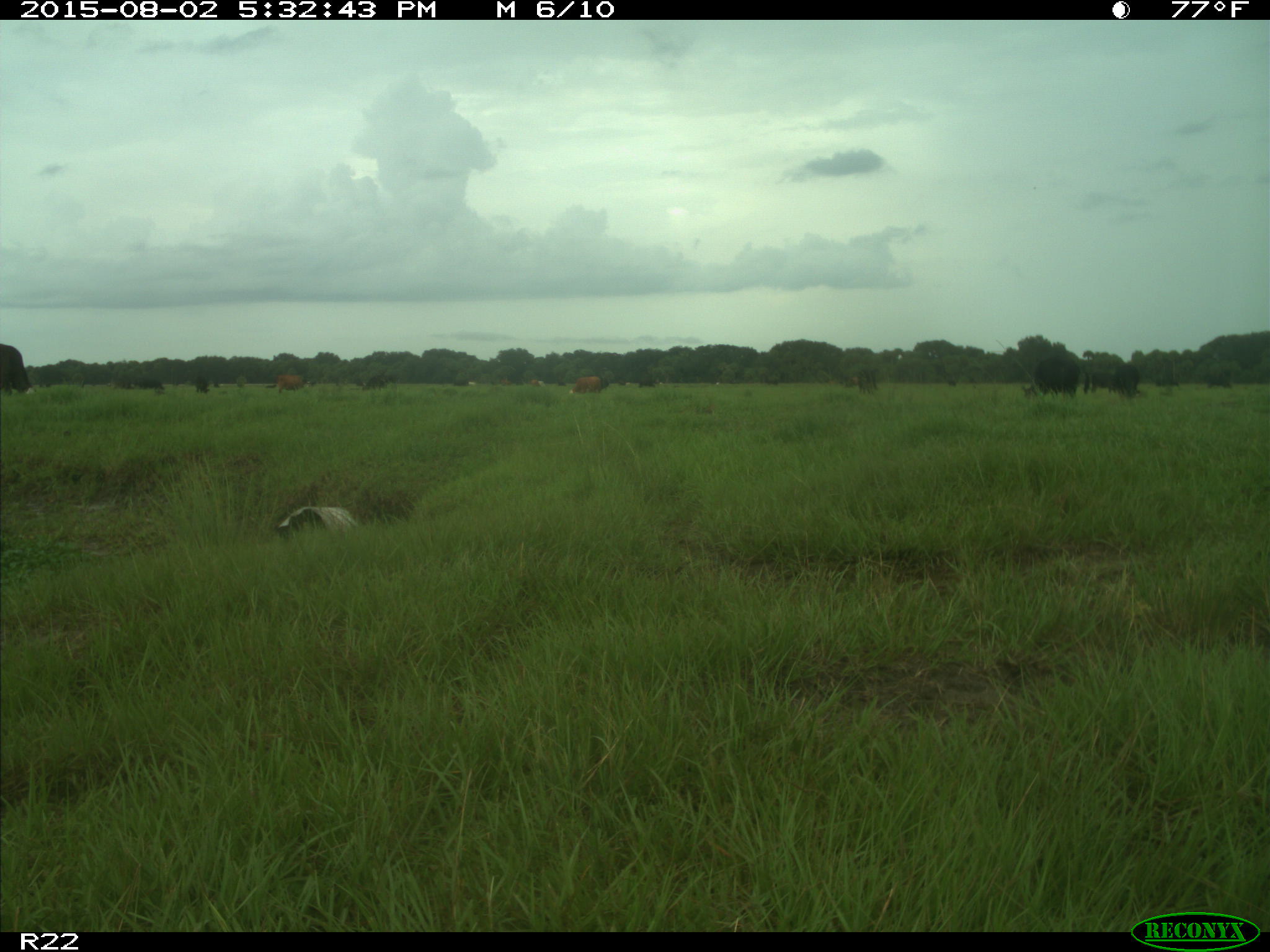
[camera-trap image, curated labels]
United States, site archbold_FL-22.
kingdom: Animalia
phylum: Chordata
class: Mammalia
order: Artiodactyla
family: Bovidae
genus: Bos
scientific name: Bos taurus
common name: domestic cow